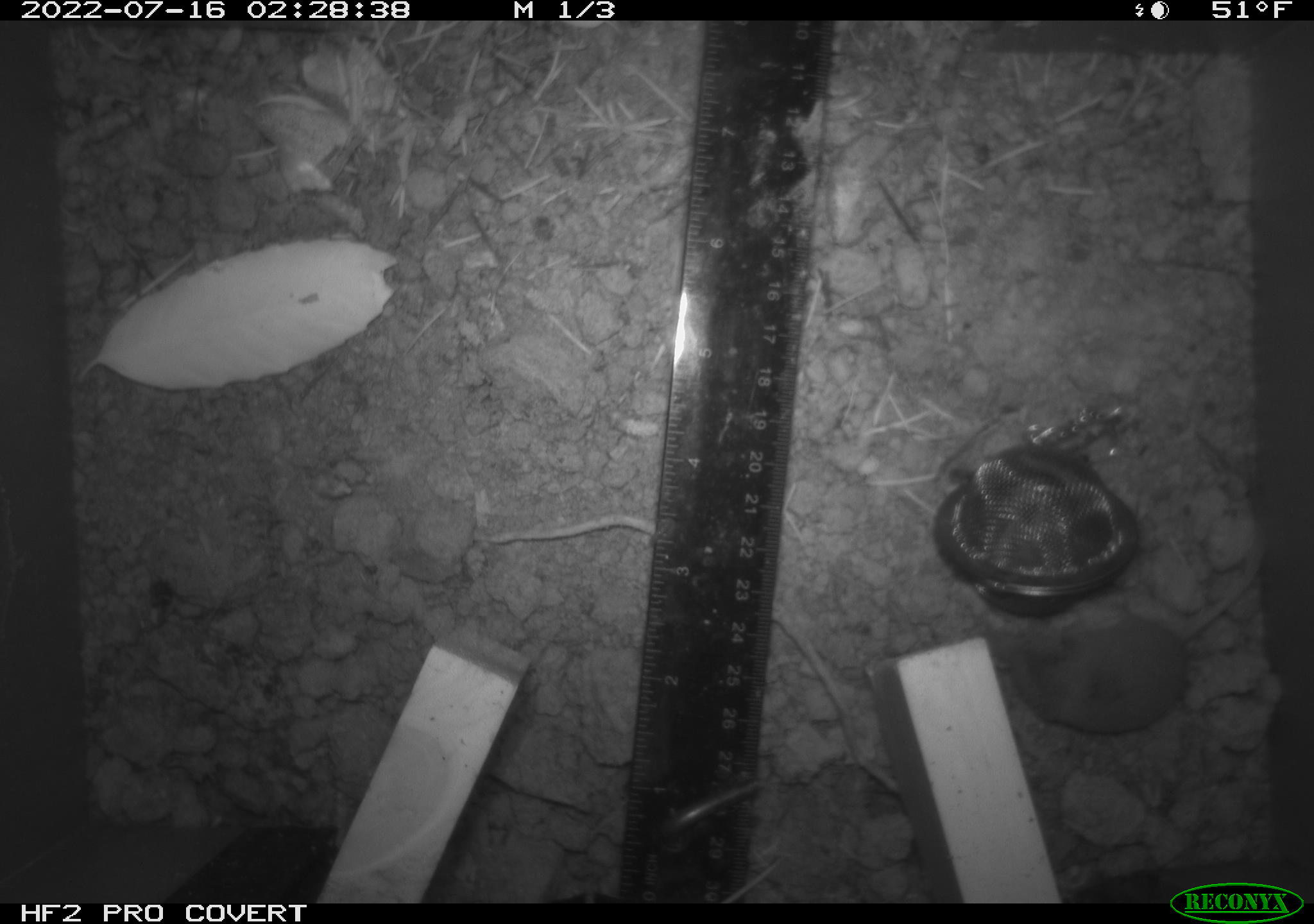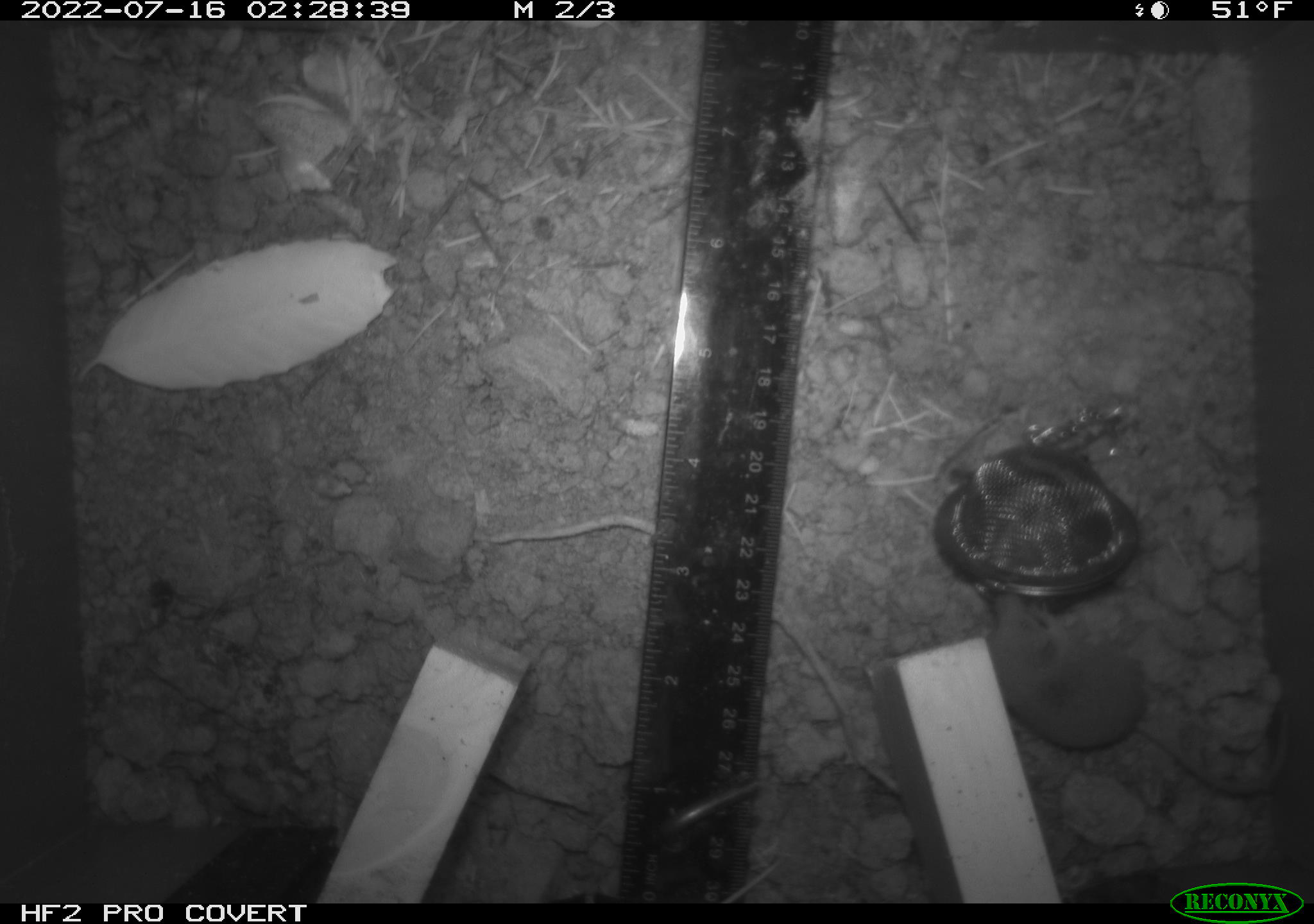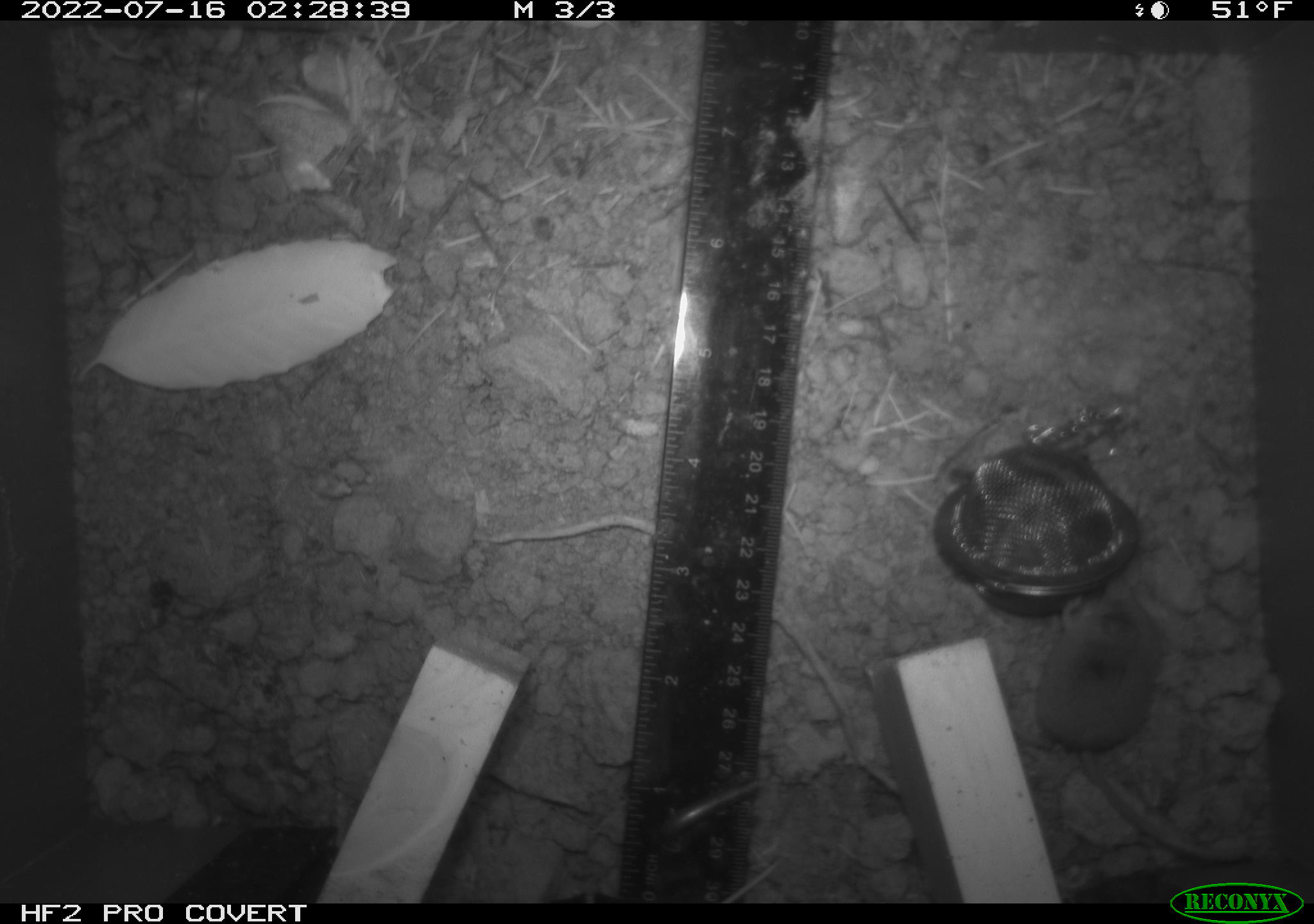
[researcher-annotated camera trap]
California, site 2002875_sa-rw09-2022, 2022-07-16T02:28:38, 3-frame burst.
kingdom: Animalia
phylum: Chordata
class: Mammalia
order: Eulipotyphla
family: Soricidae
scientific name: Soricidae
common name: shrews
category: soricidae family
Soricidae family (shrews) (Soricidae).